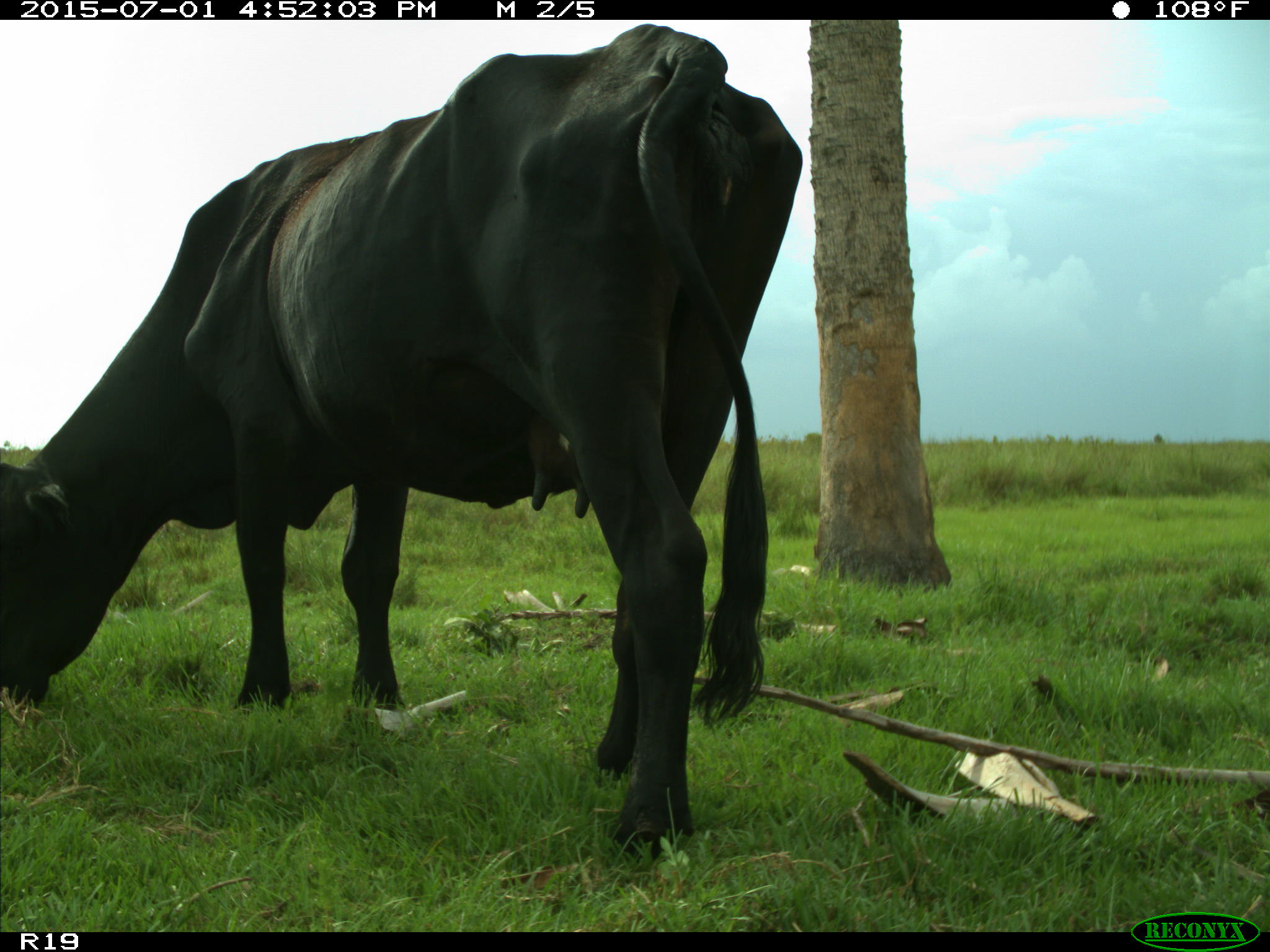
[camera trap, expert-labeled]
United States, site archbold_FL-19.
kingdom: Animalia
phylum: Chordata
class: Mammalia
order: Artiodactyla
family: Bovidae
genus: Bos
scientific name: Bos taurus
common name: domestic cow